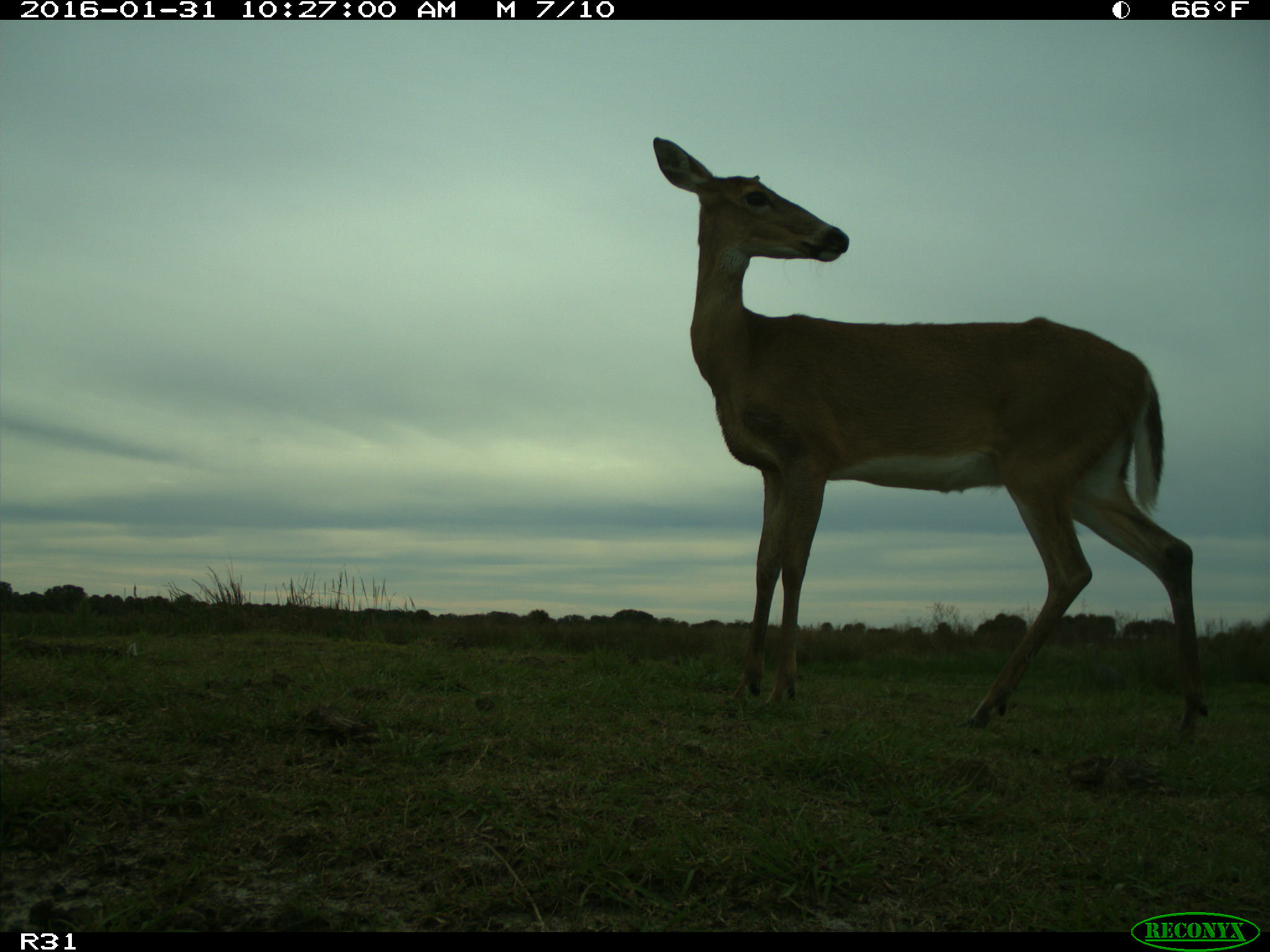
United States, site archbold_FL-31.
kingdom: Animalia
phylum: Chordata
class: Mammalia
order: Artiodactyla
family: Cervidae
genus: Odocoileus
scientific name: Odocoileus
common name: deer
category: unidentified deer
Unidentified deer (deer) (Odocoileus).